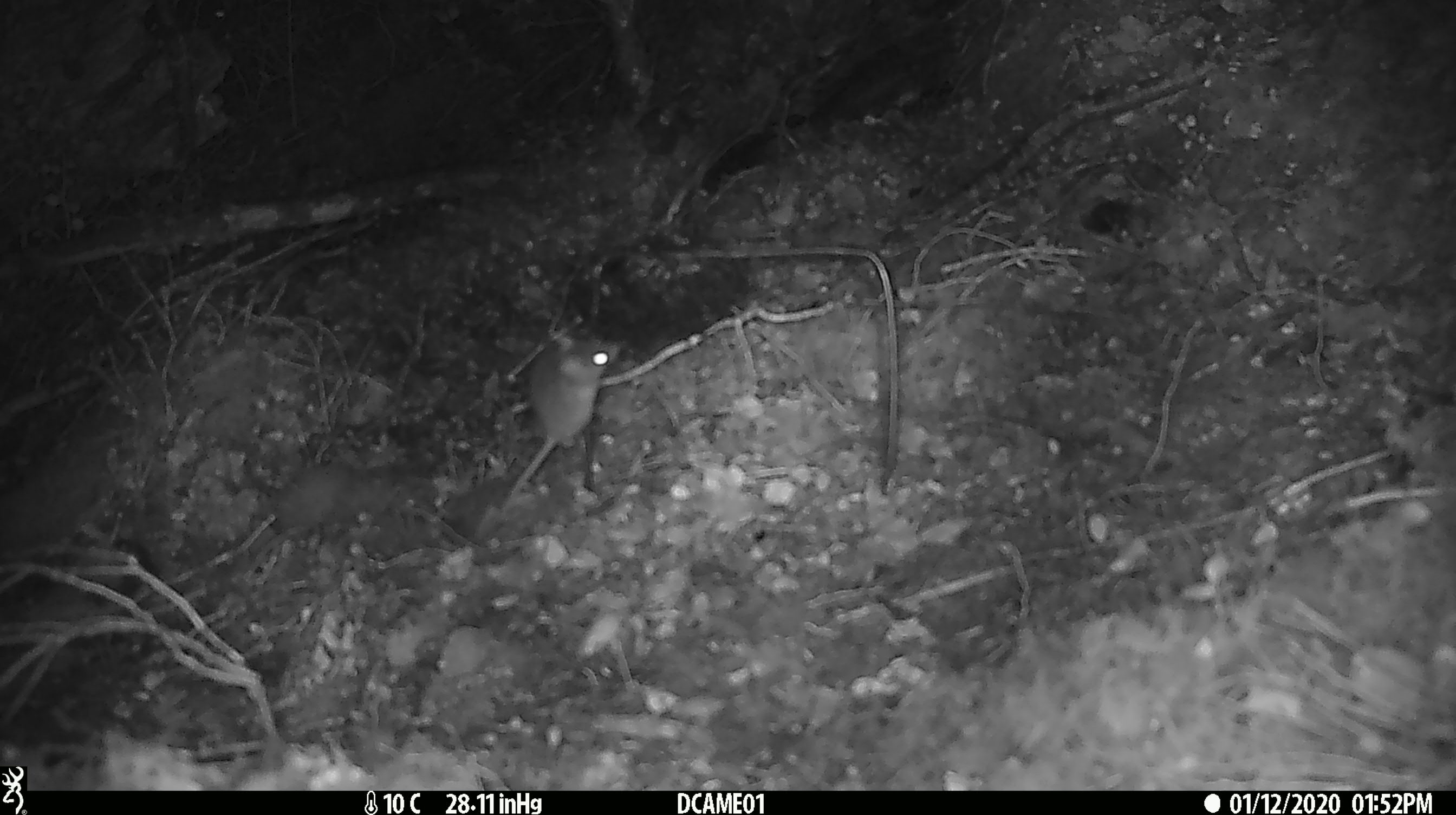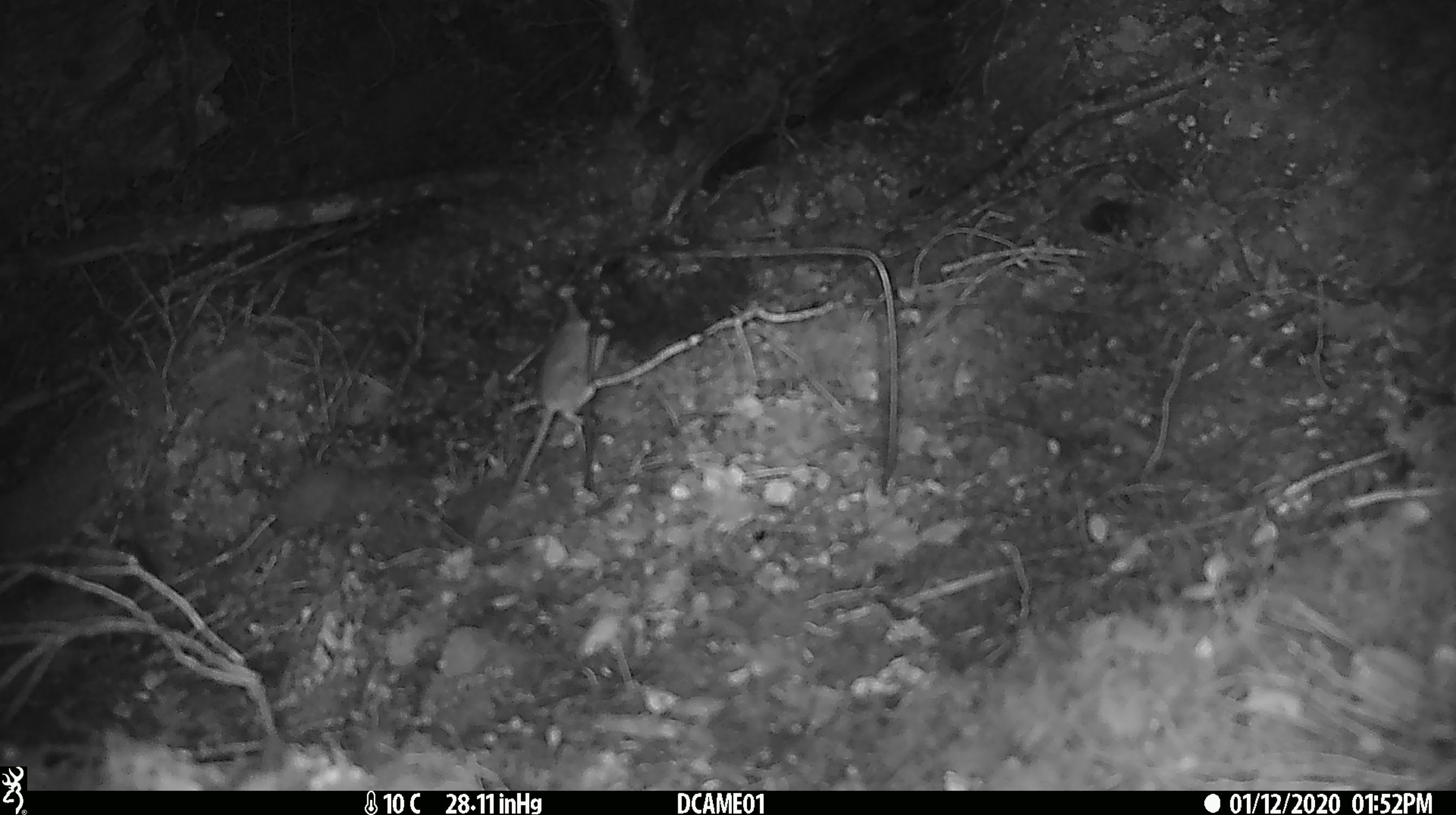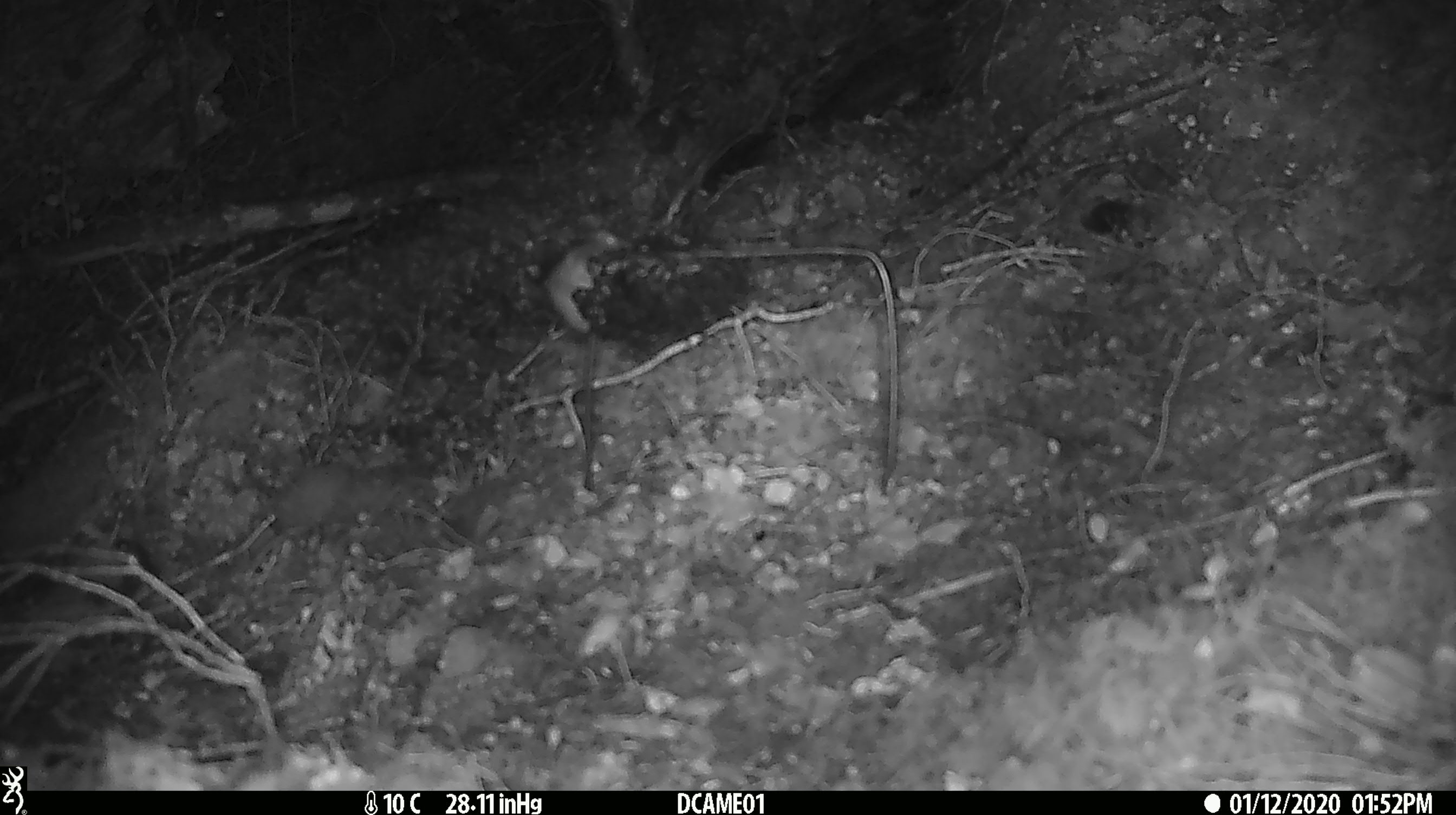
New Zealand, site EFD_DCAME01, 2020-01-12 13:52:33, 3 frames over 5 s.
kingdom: Animalia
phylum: Chordata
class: Mammalia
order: Rodentia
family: Muridae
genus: Mus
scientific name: Mus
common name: mouse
Mouse (Mus).